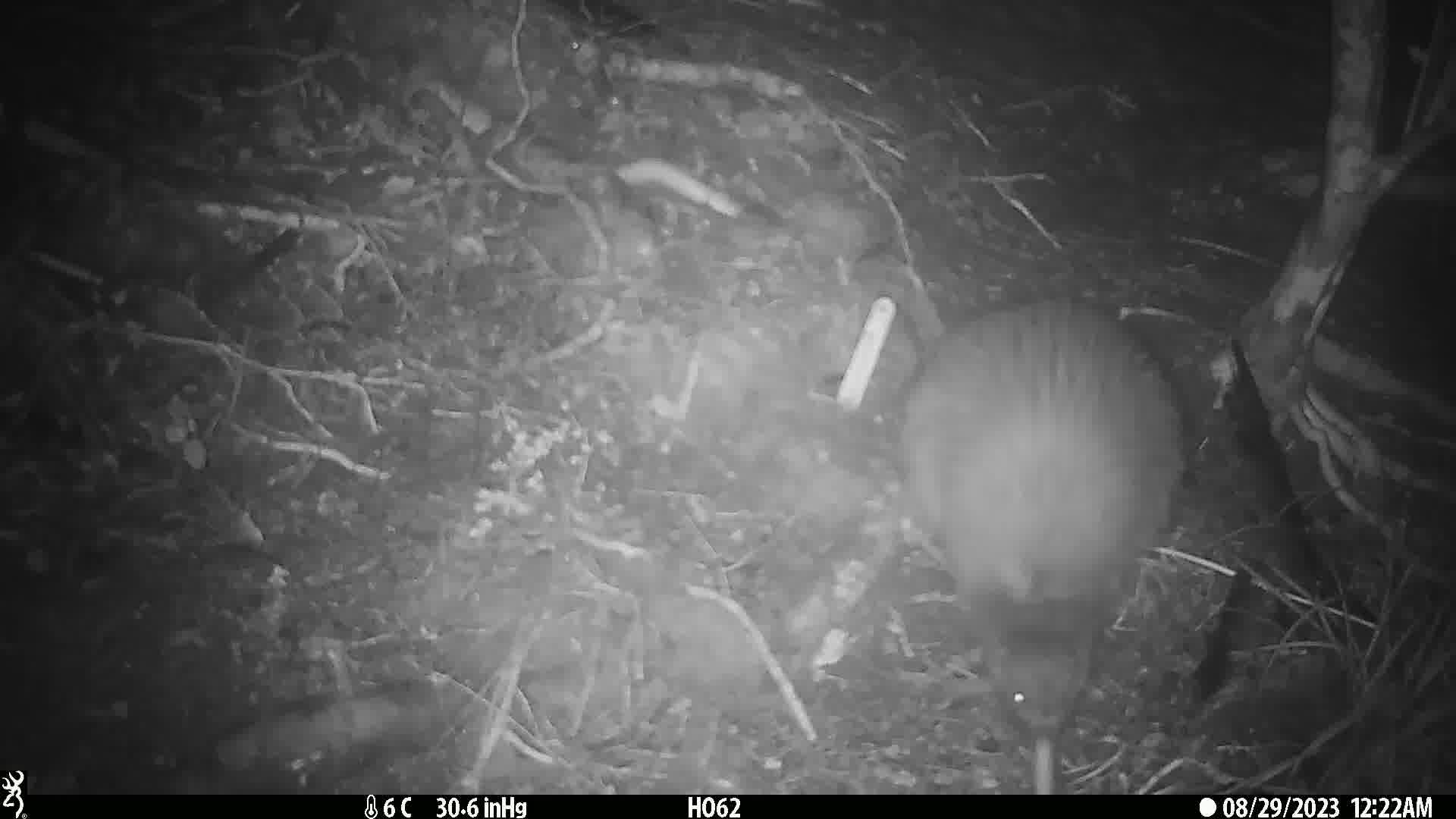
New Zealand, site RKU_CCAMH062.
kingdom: Animalia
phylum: Chordata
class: Aves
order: Apterygiformes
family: Apterygidae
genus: Apteryx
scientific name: Apteryx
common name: kiwi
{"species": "kiwi (Apteryx)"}